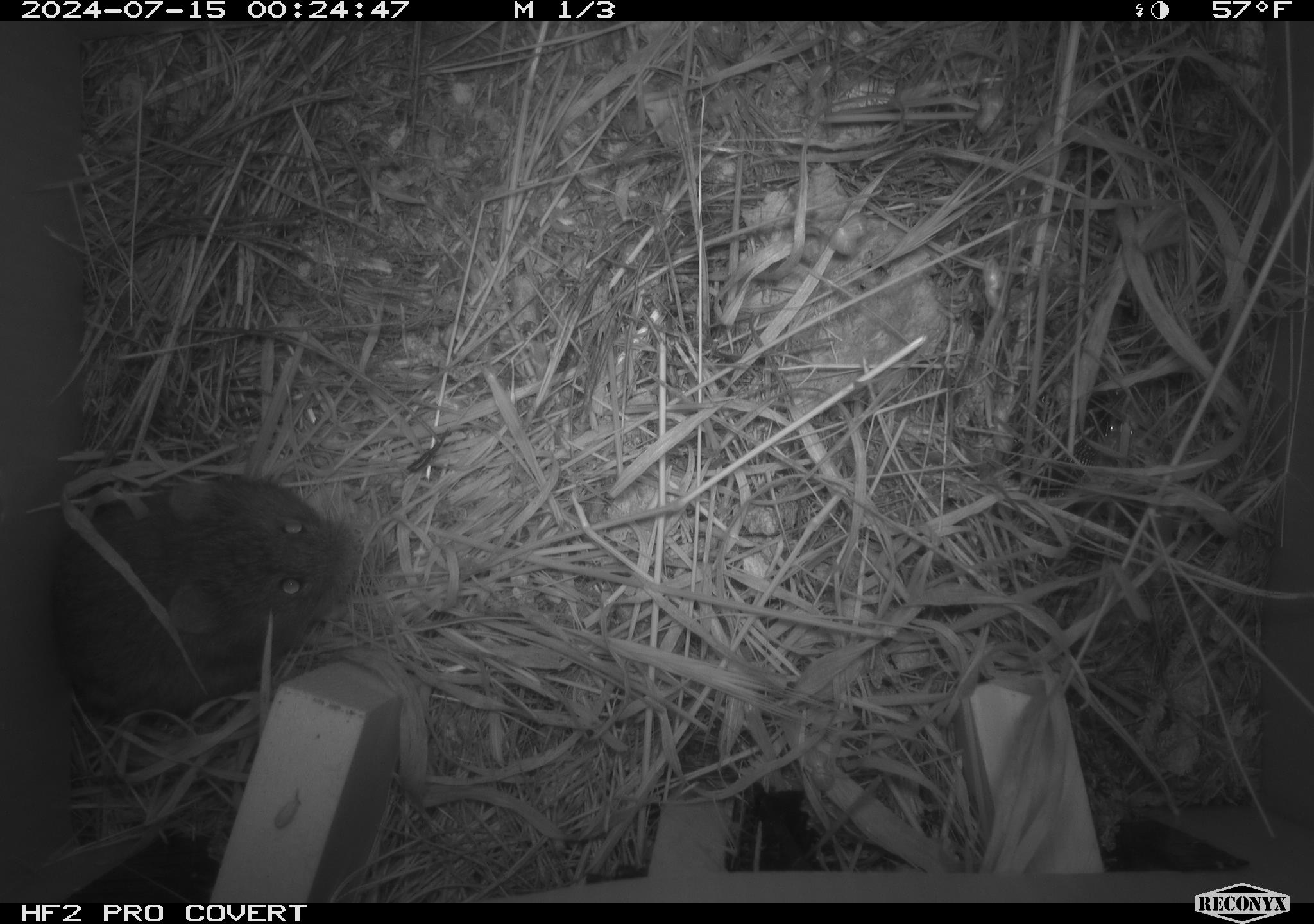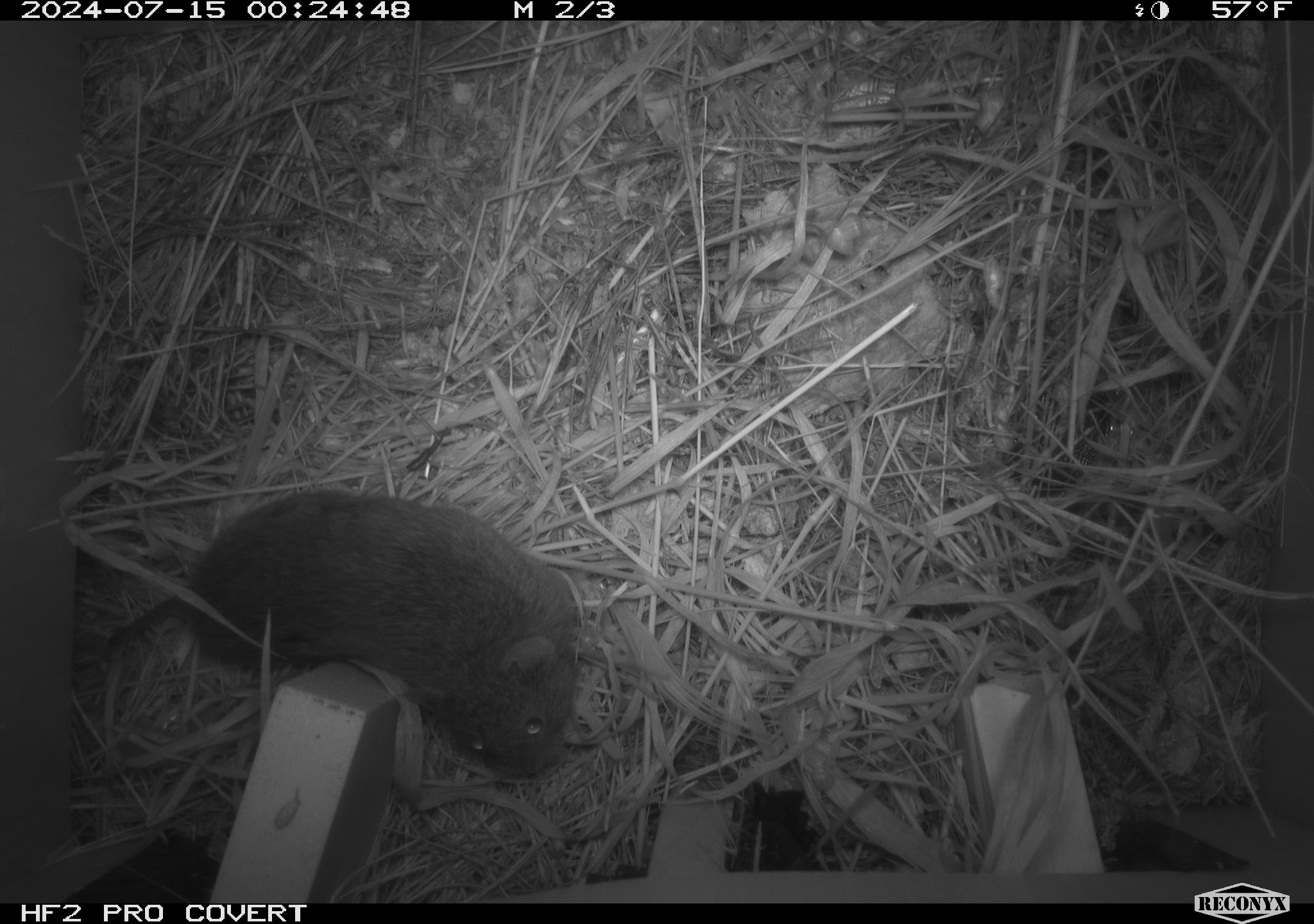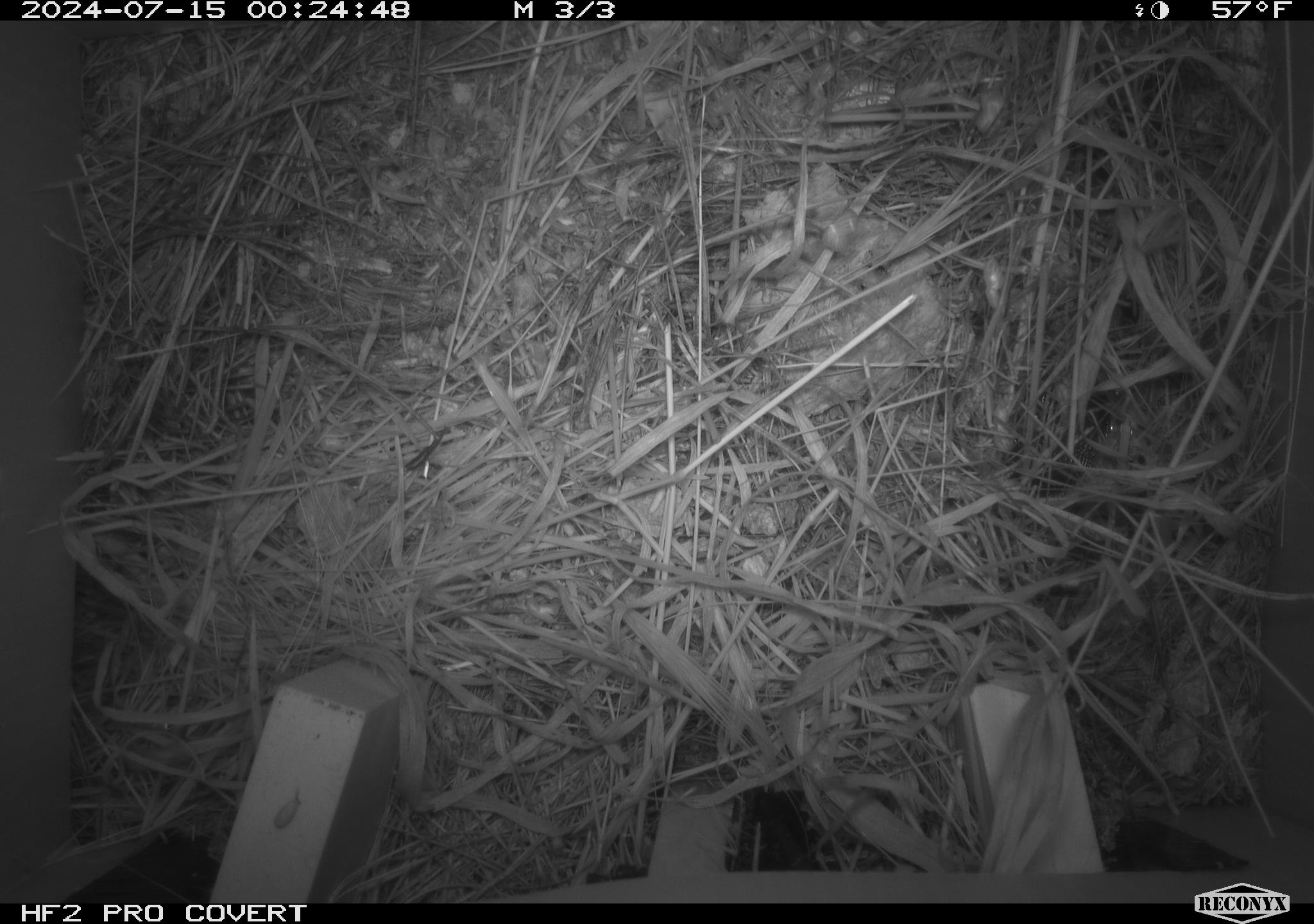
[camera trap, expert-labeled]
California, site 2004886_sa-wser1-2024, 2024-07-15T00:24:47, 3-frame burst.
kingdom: Animalia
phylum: Chordata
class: Mammalia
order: Rodentia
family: Cricetidae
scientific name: Arvicolinae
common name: voles, lemmings, and muskrats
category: arvicolinae subfamily